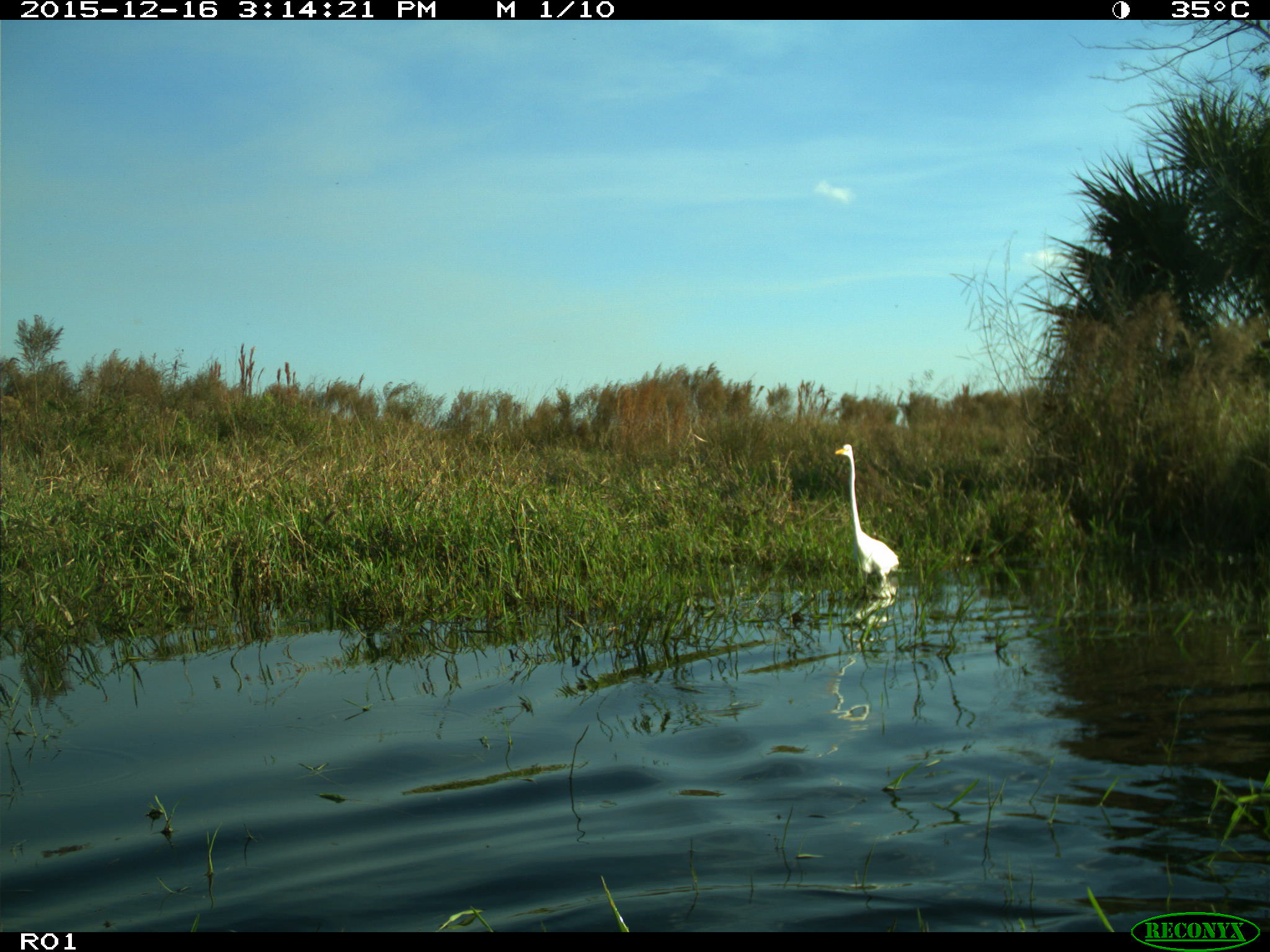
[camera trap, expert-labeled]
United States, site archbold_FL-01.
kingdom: Animalia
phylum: Chordata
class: Aves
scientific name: Aves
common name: birds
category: unidentified bird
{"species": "unidentified bird (birds) (Aves)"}